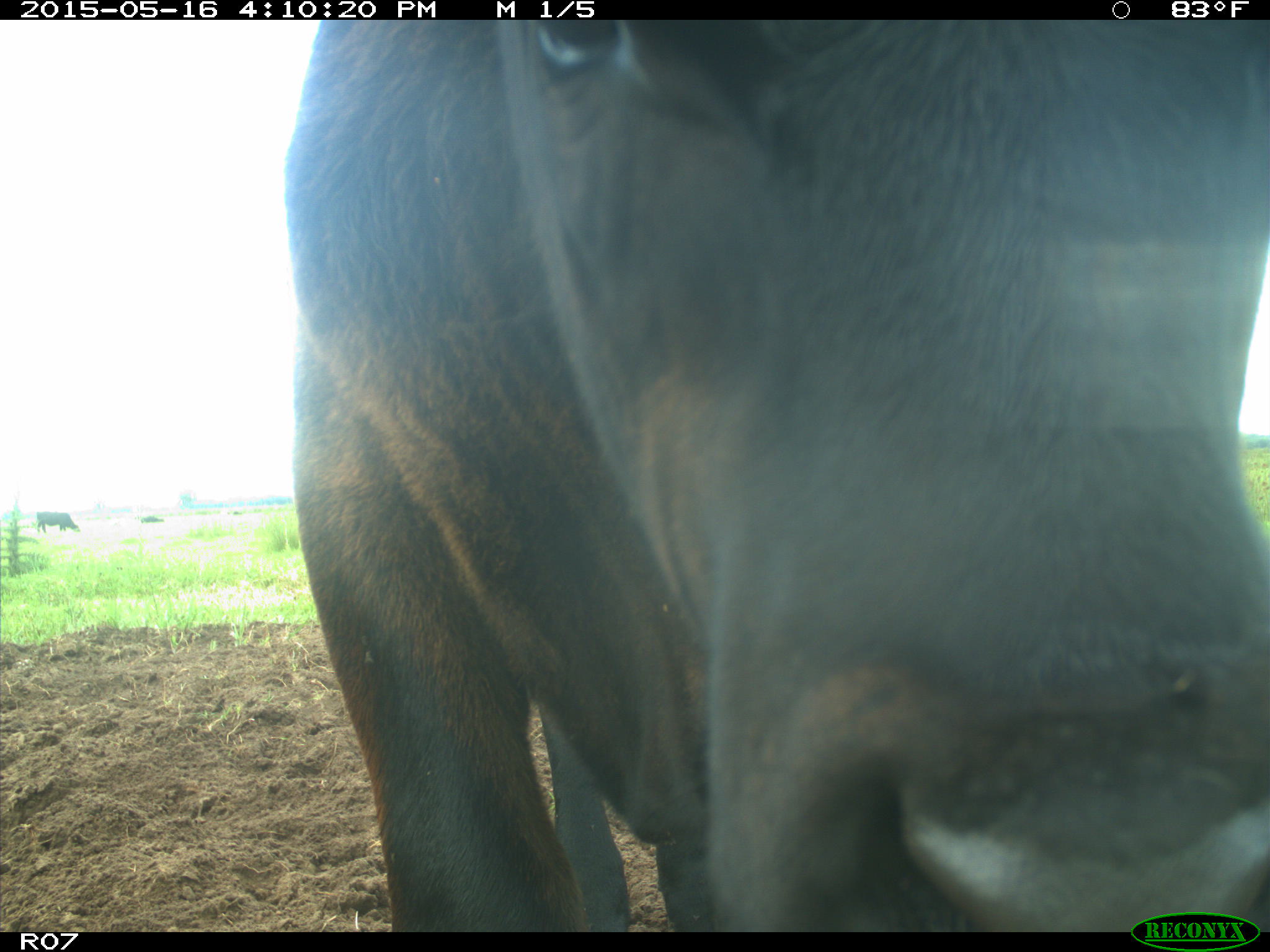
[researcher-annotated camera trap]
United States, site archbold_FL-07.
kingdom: Animalia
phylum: Chordata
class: Mammalia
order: Artiodactyla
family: Bovidae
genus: Bos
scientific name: Bos taurus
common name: domestic cow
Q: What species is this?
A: Bos taurus (domestic cow).